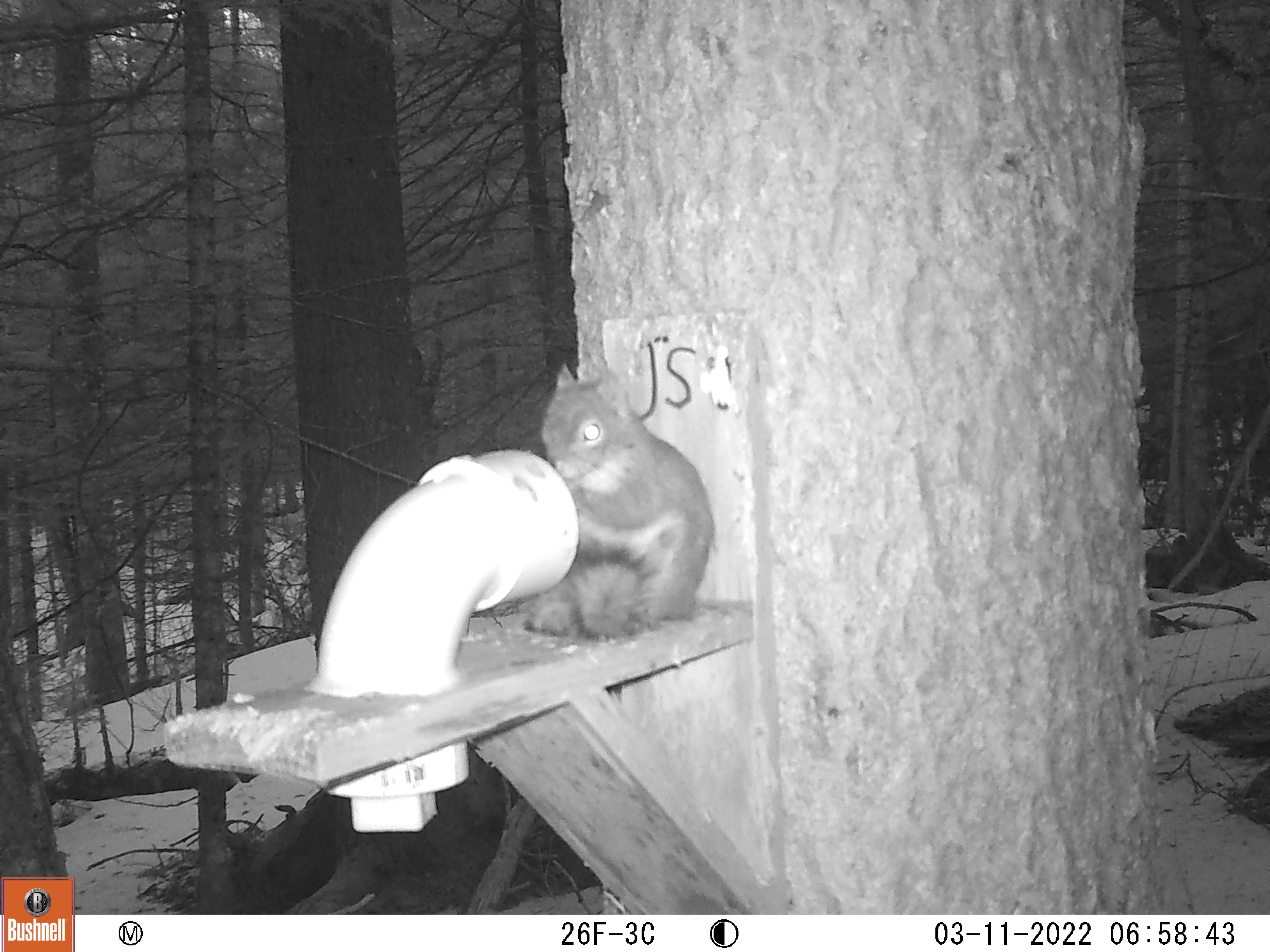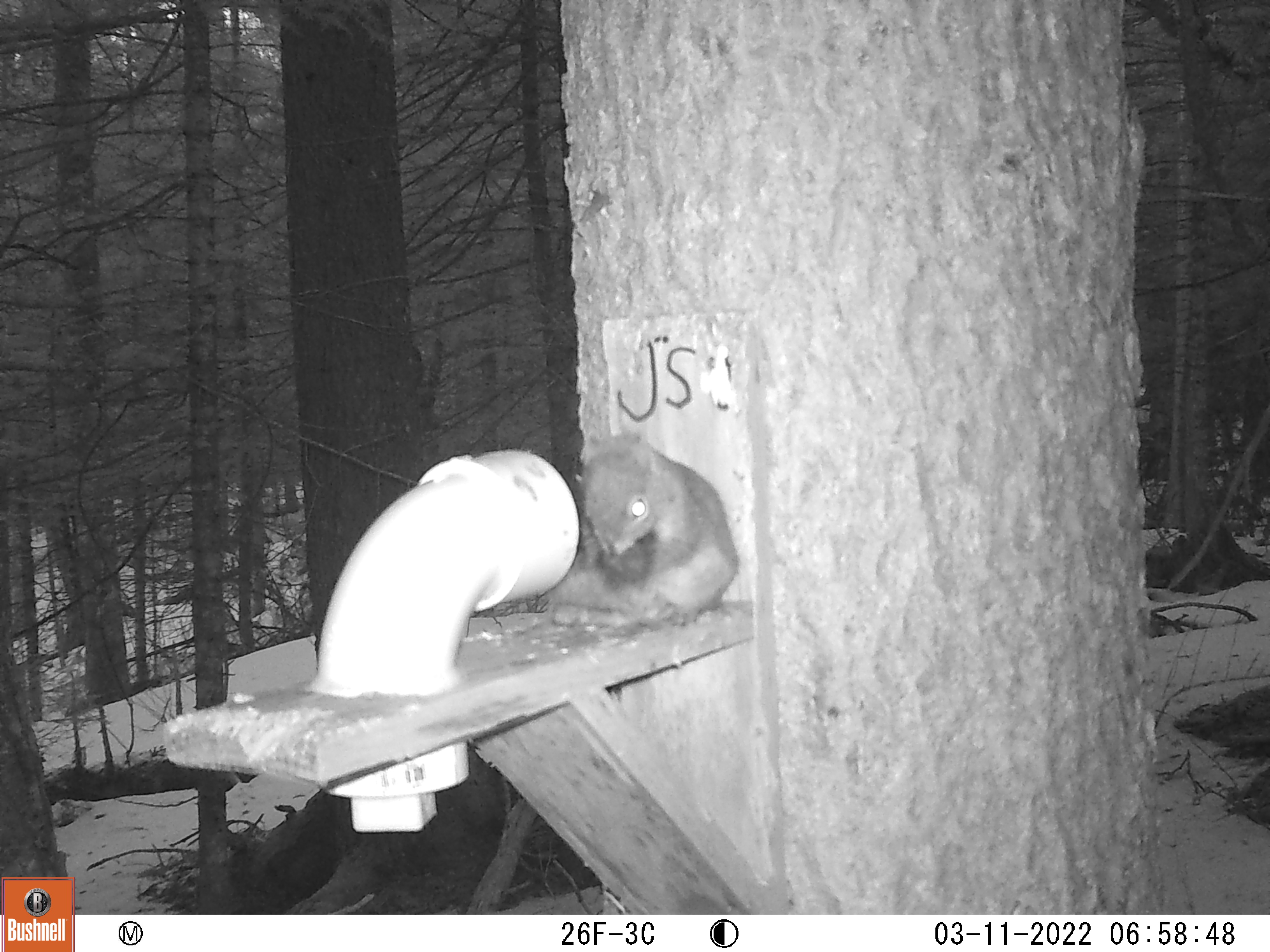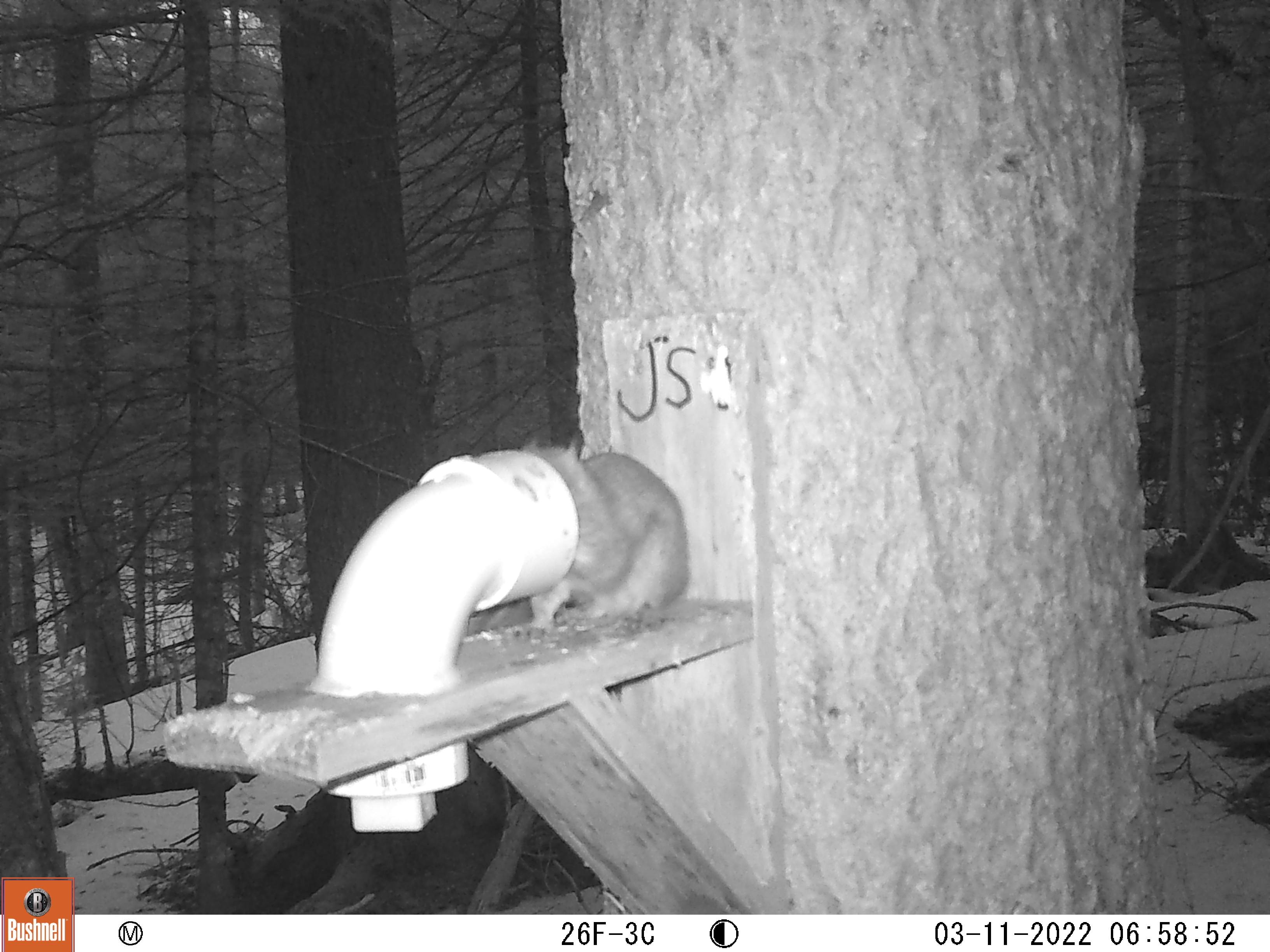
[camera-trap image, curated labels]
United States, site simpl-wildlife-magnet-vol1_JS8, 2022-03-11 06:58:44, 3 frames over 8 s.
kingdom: Animalia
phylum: Chordata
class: Mammalia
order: Rodentia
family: Sciuridae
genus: Tamiasciurus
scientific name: Tamiasciurus hudsonicus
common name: red squirrel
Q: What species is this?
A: Red squirrel (Tamiasciurus hudsonicus).